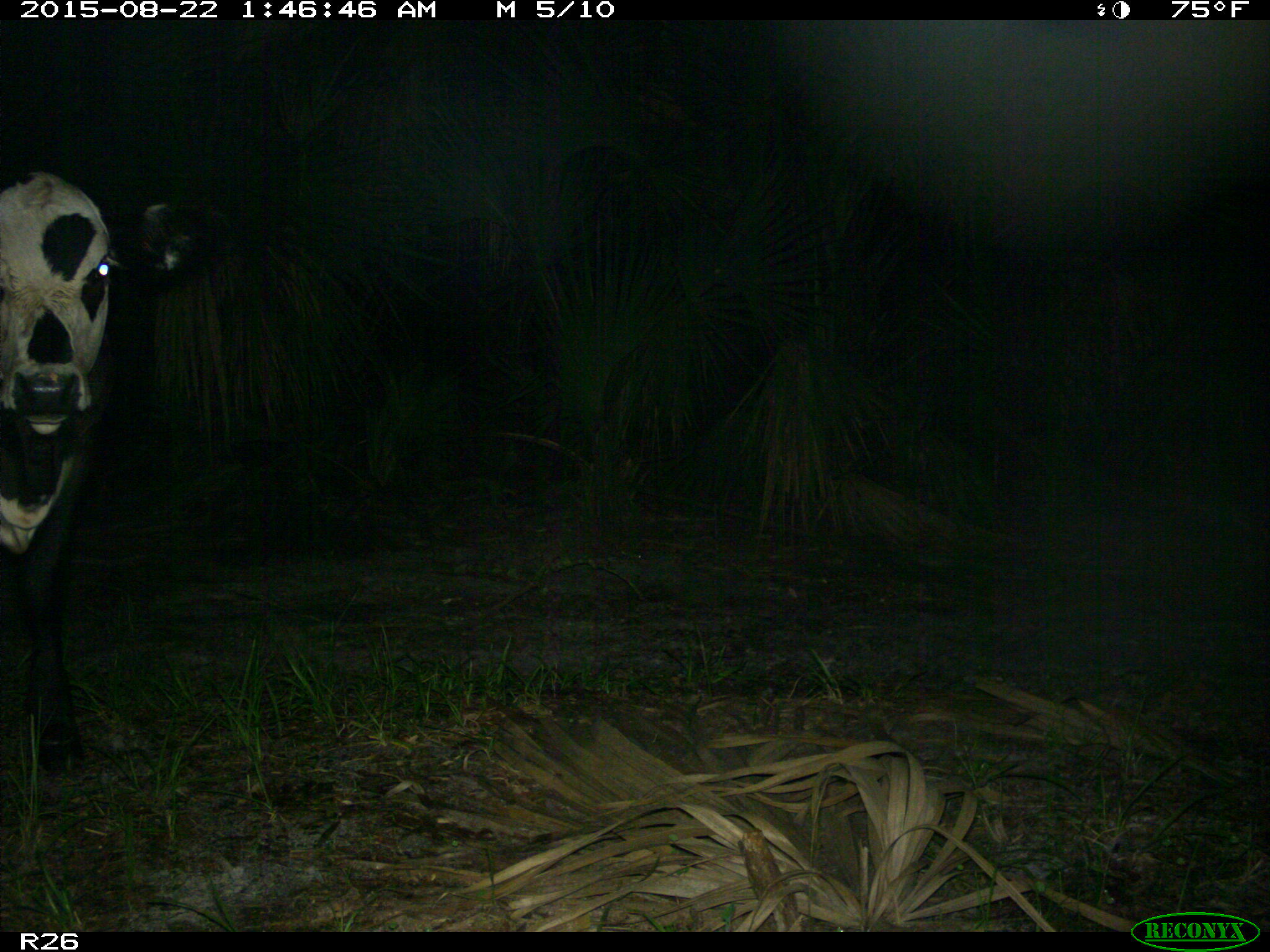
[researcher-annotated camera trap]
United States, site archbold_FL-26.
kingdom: Animalia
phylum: Chordata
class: Mammalia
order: Artiodactyla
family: Bovidae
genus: Bos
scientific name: Bos taurus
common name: domestic cow